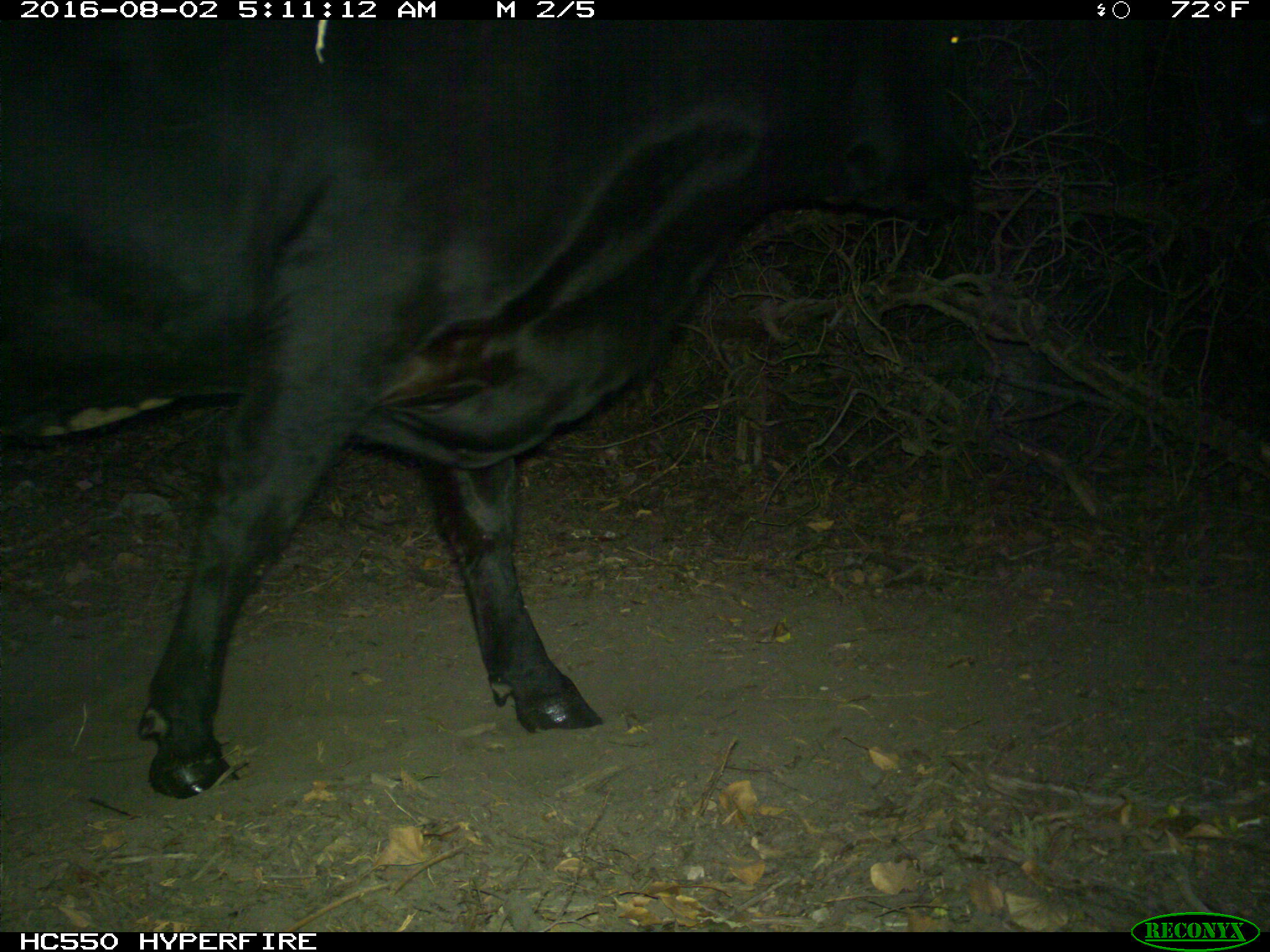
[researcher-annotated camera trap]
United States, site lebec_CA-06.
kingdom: Animalia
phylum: Chordata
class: Mammalia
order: Artiodactyla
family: Bovidae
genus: Bos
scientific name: Bos taurus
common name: domestic cow